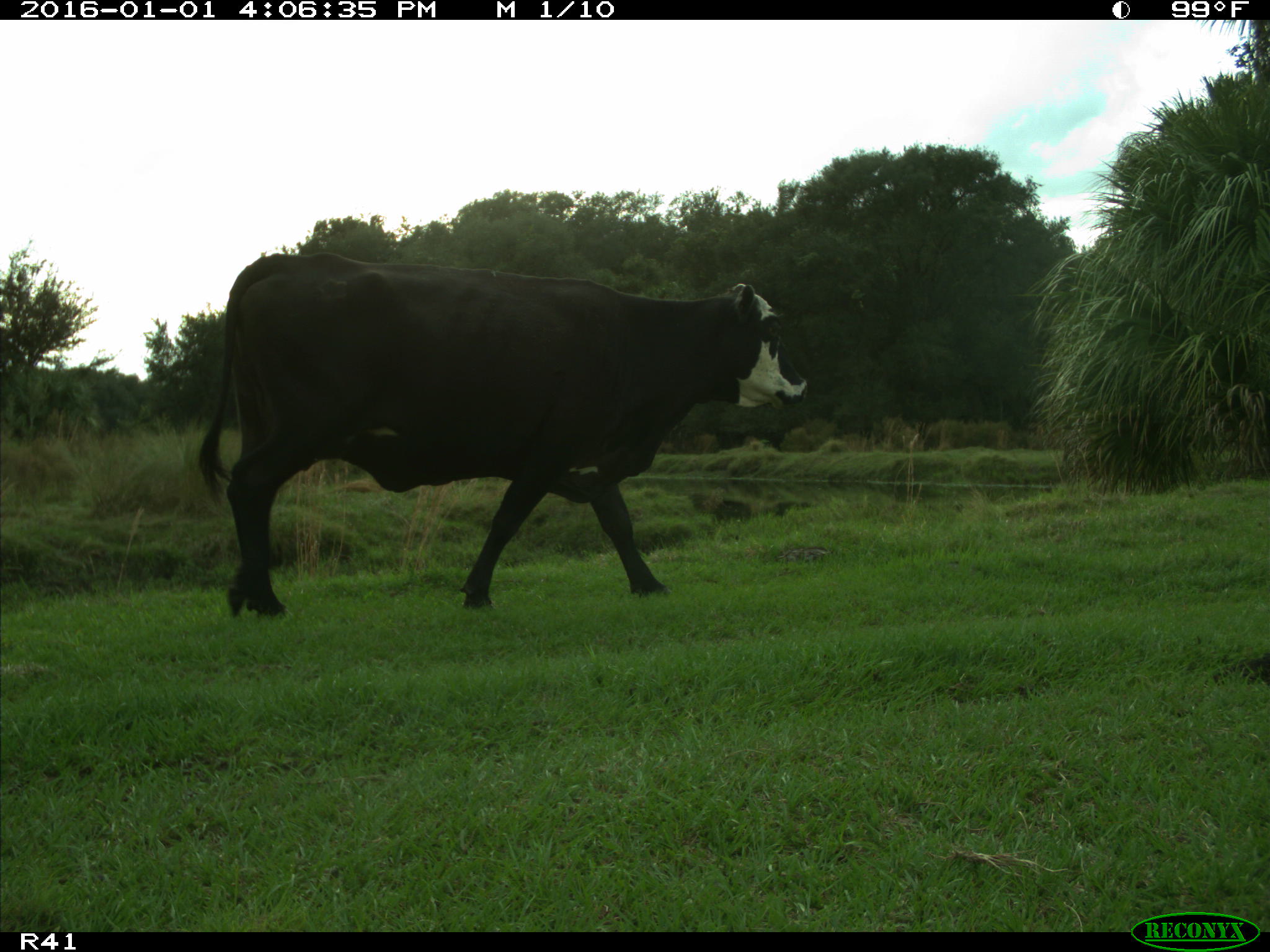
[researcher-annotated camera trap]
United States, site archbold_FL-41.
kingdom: Animalia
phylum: Chordata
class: Mammalia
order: Artiodactyla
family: Bovidae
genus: Bos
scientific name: Bos taurus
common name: domestic cow